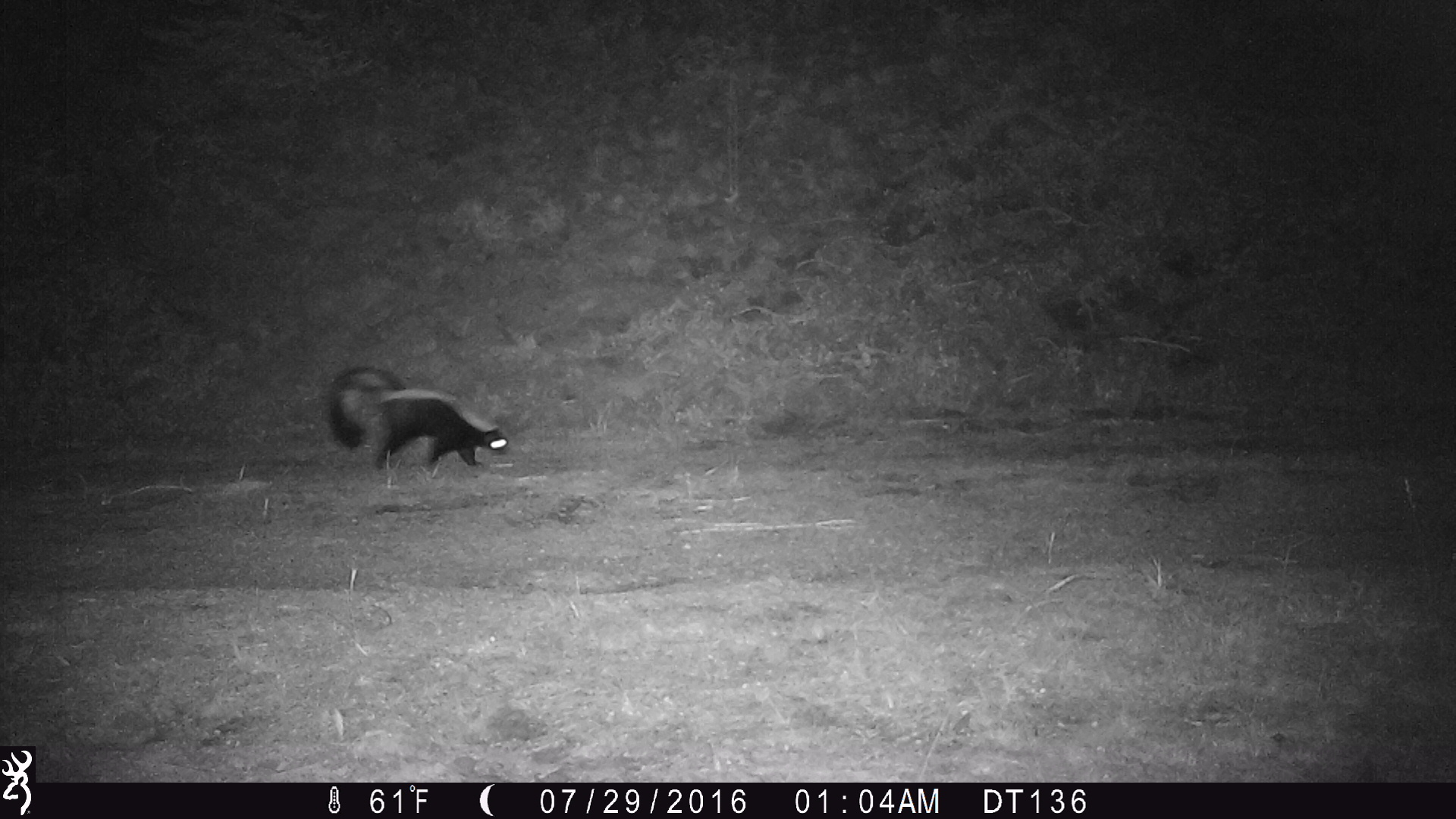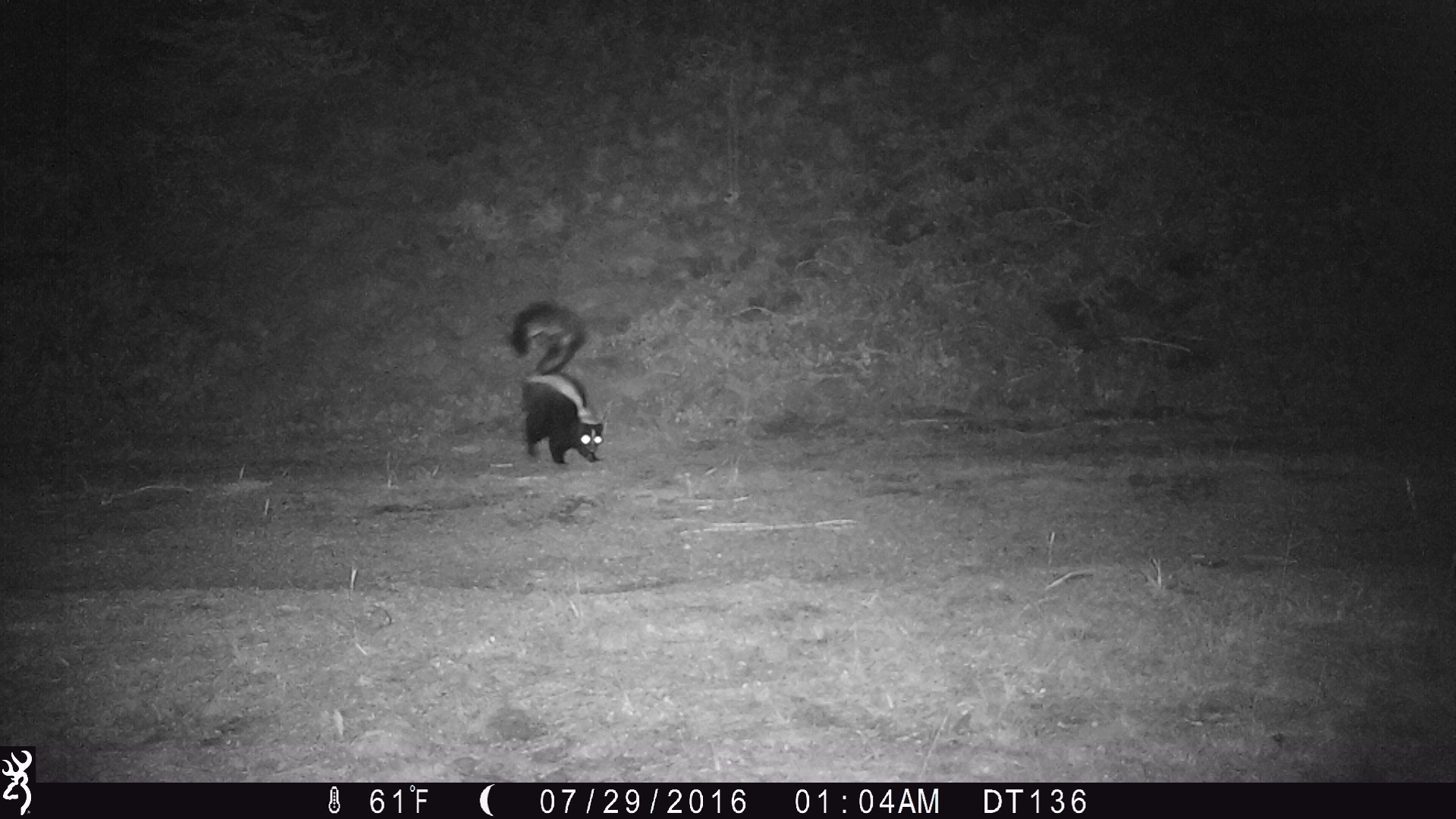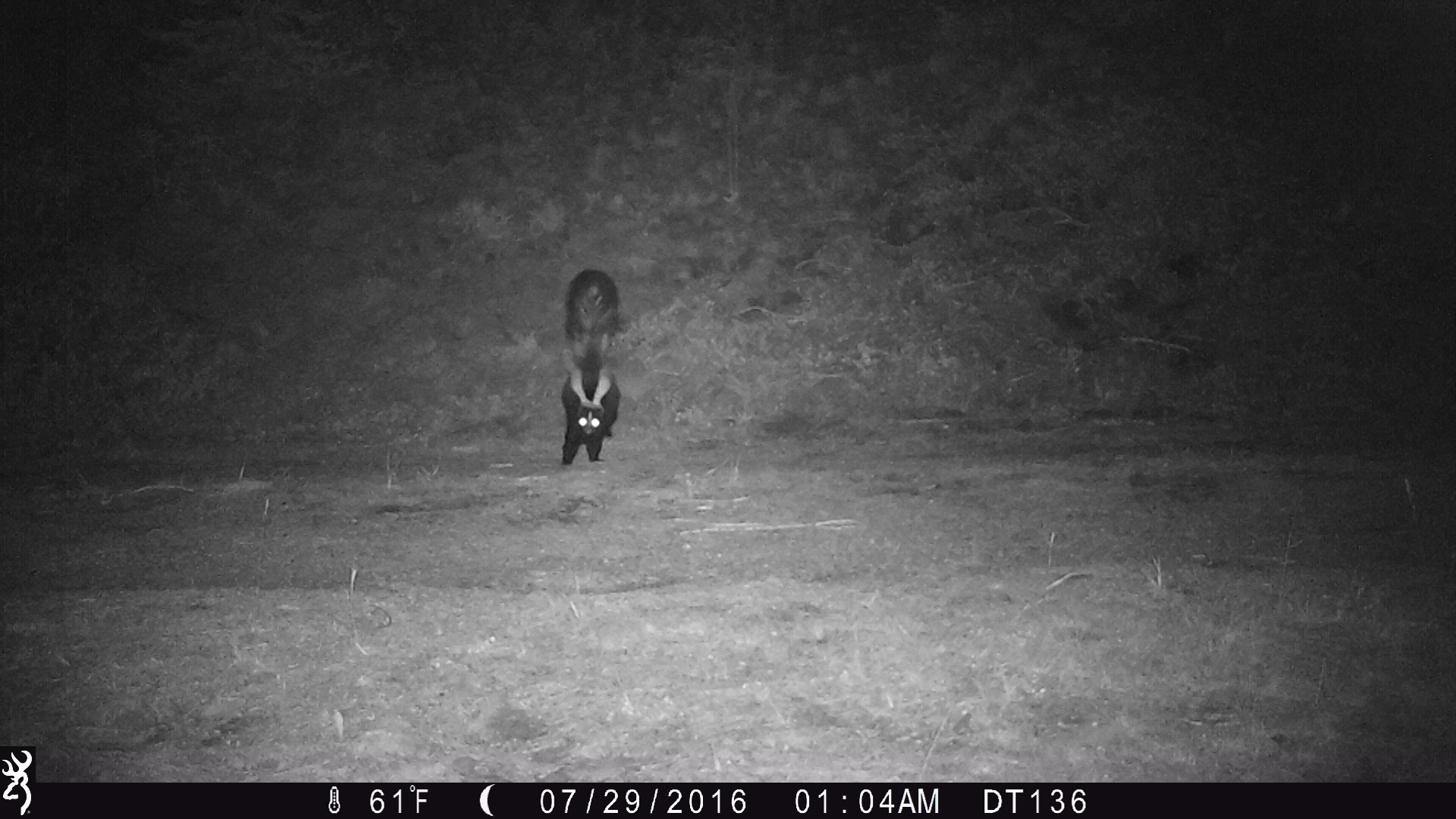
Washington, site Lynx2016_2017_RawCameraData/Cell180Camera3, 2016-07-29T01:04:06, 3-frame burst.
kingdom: Animalia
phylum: Chordata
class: Mammalia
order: Carnivora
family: Mephitidae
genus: Mephitis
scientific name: Mephitis mephitis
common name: striped skunk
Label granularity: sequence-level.